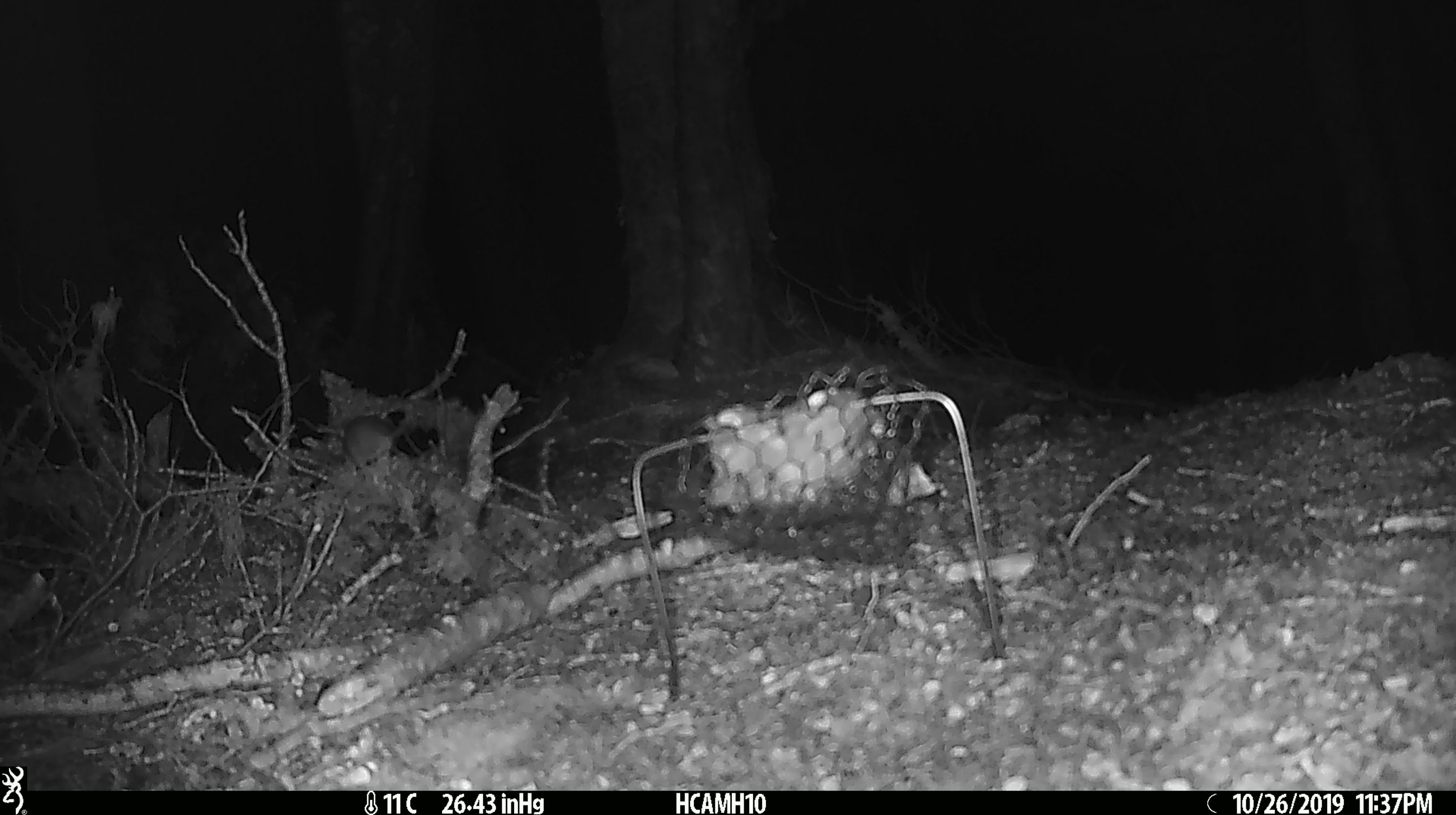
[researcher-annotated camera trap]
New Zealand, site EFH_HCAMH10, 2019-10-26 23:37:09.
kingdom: Animalia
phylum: Chordata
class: Mammalia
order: Rodentia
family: Muridae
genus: Mus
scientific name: Mus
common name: mouse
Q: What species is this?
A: Mouse (Mus).